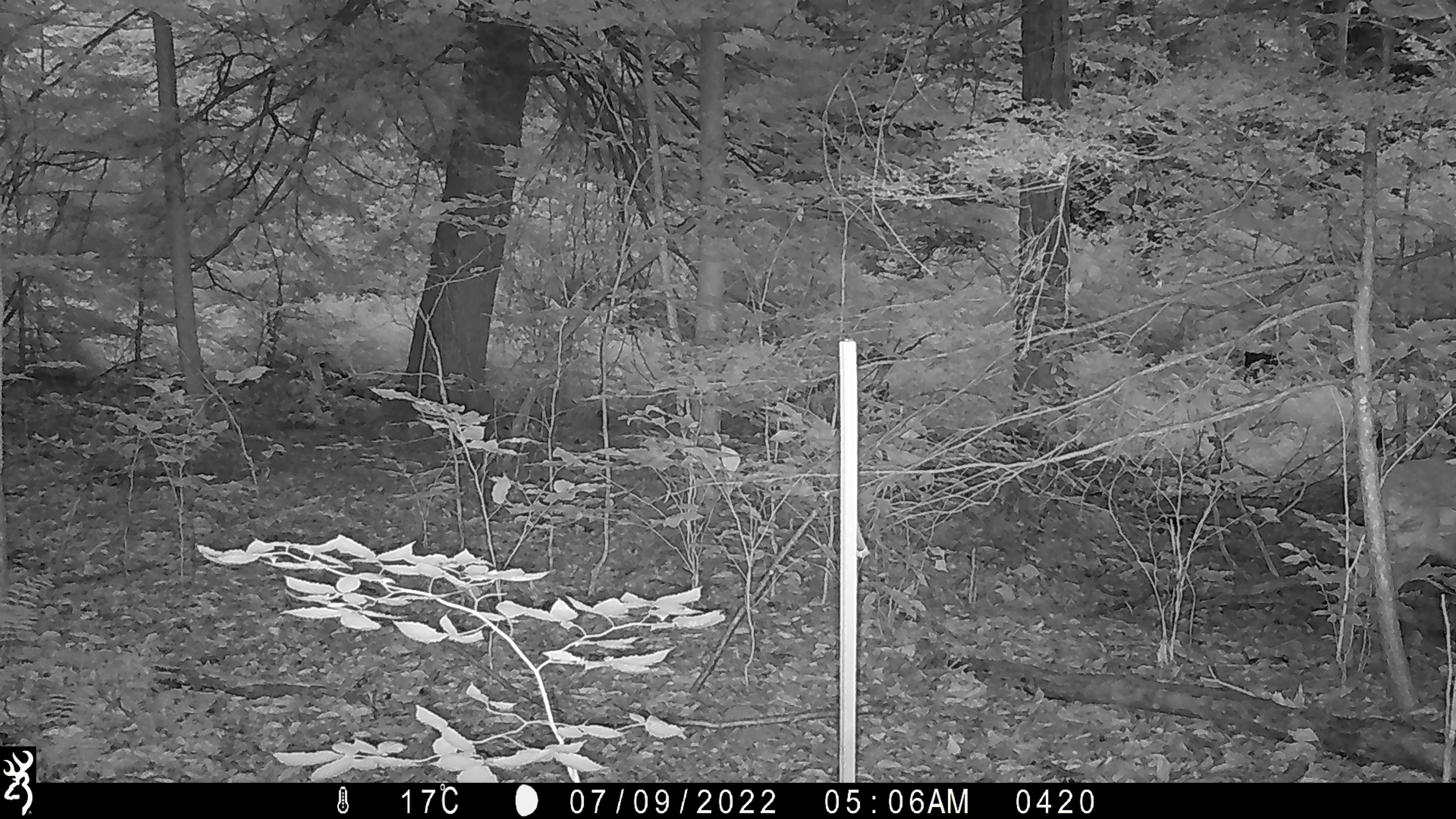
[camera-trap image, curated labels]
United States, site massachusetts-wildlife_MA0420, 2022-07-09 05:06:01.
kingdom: Animalia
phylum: Chordata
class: Mammalia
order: Artiodactyla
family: Cervidae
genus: Odocoileus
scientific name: Odocoileus virginianus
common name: white-tailed deer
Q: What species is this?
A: White-tailed deer (Odocoileus virginianus).